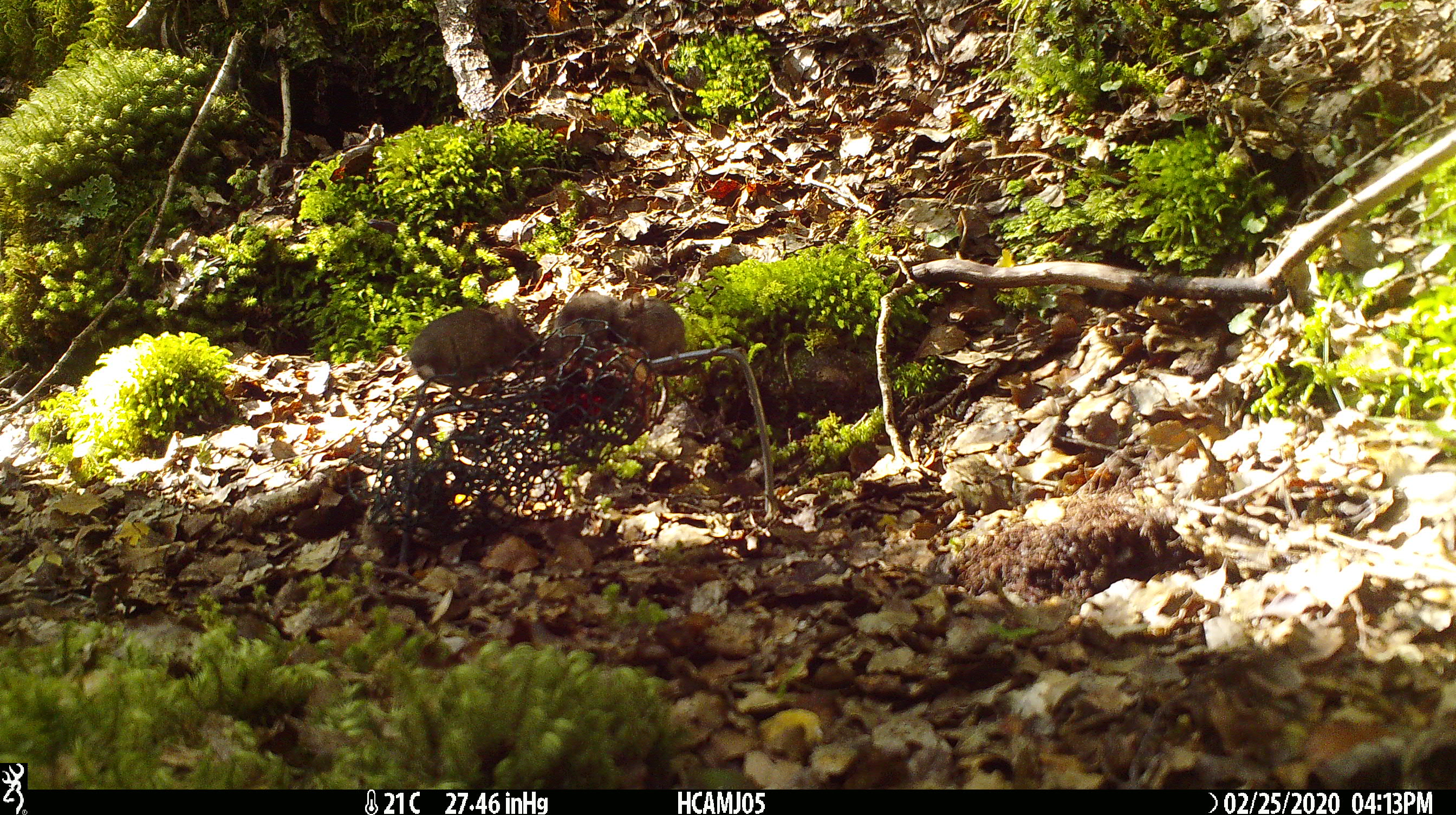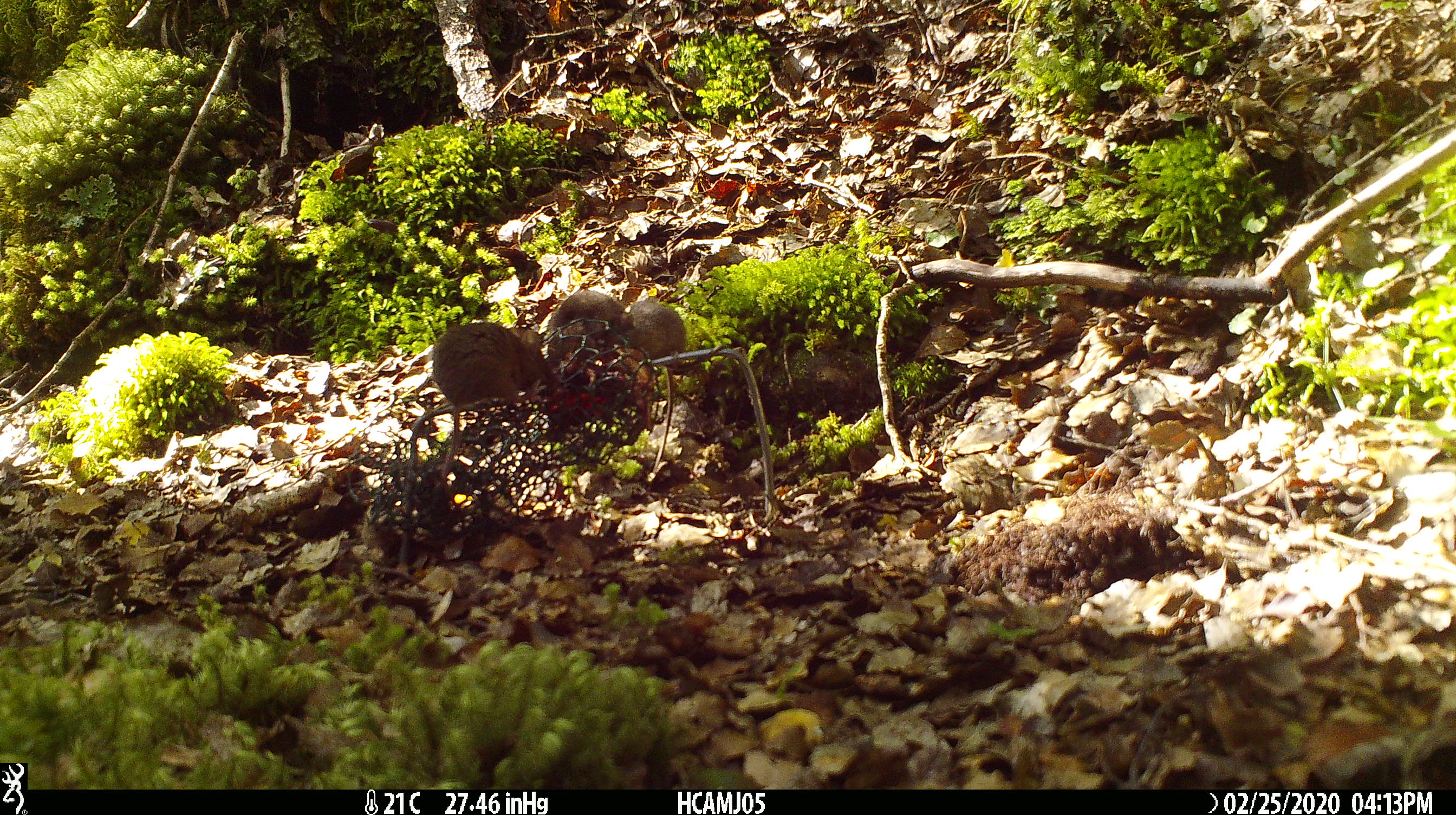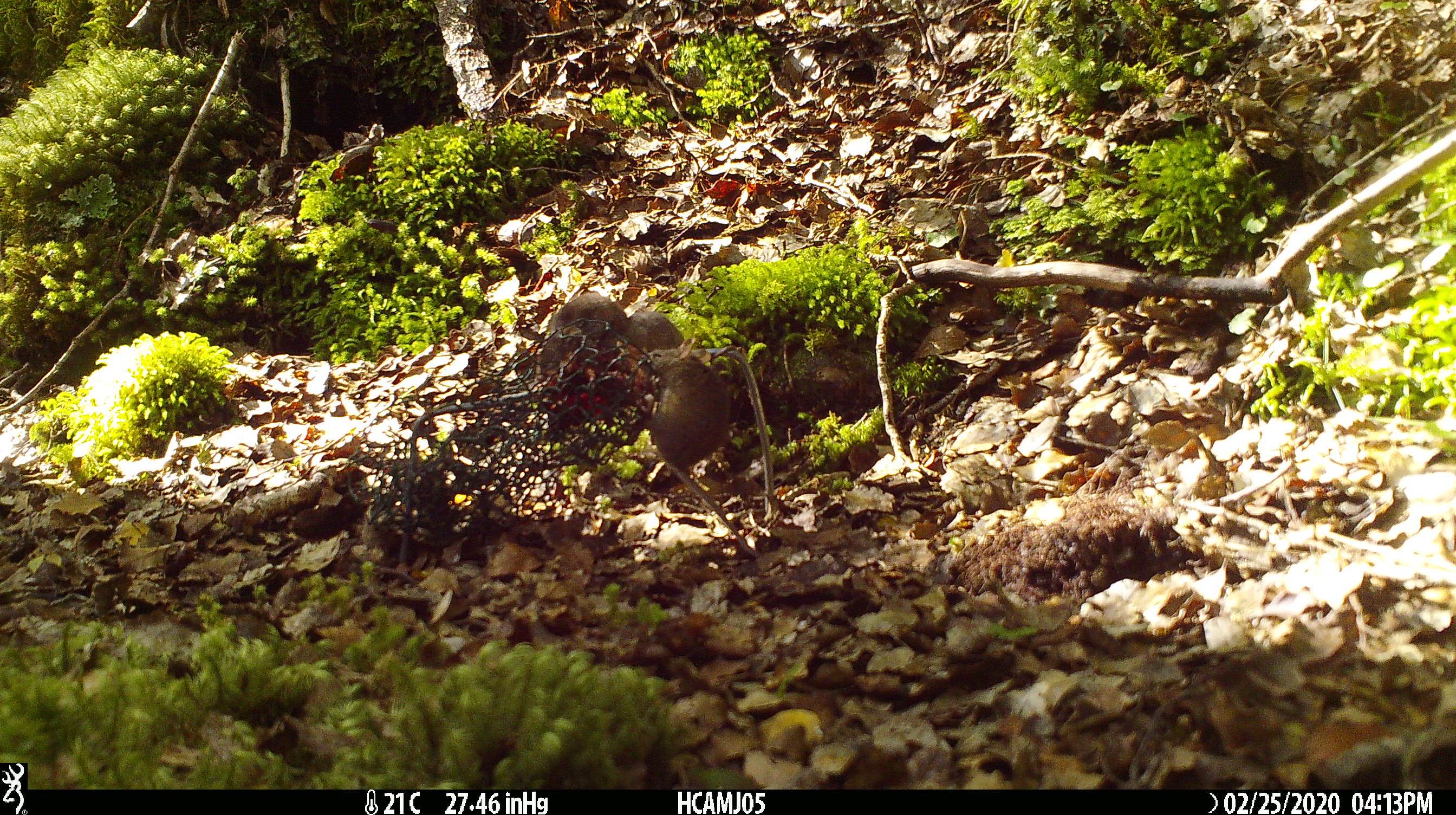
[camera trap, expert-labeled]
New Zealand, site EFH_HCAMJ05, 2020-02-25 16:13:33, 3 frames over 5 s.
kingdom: Animalia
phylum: Chordata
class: Mammalia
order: Rodentia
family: Muridae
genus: Mus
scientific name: Mus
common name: mouse